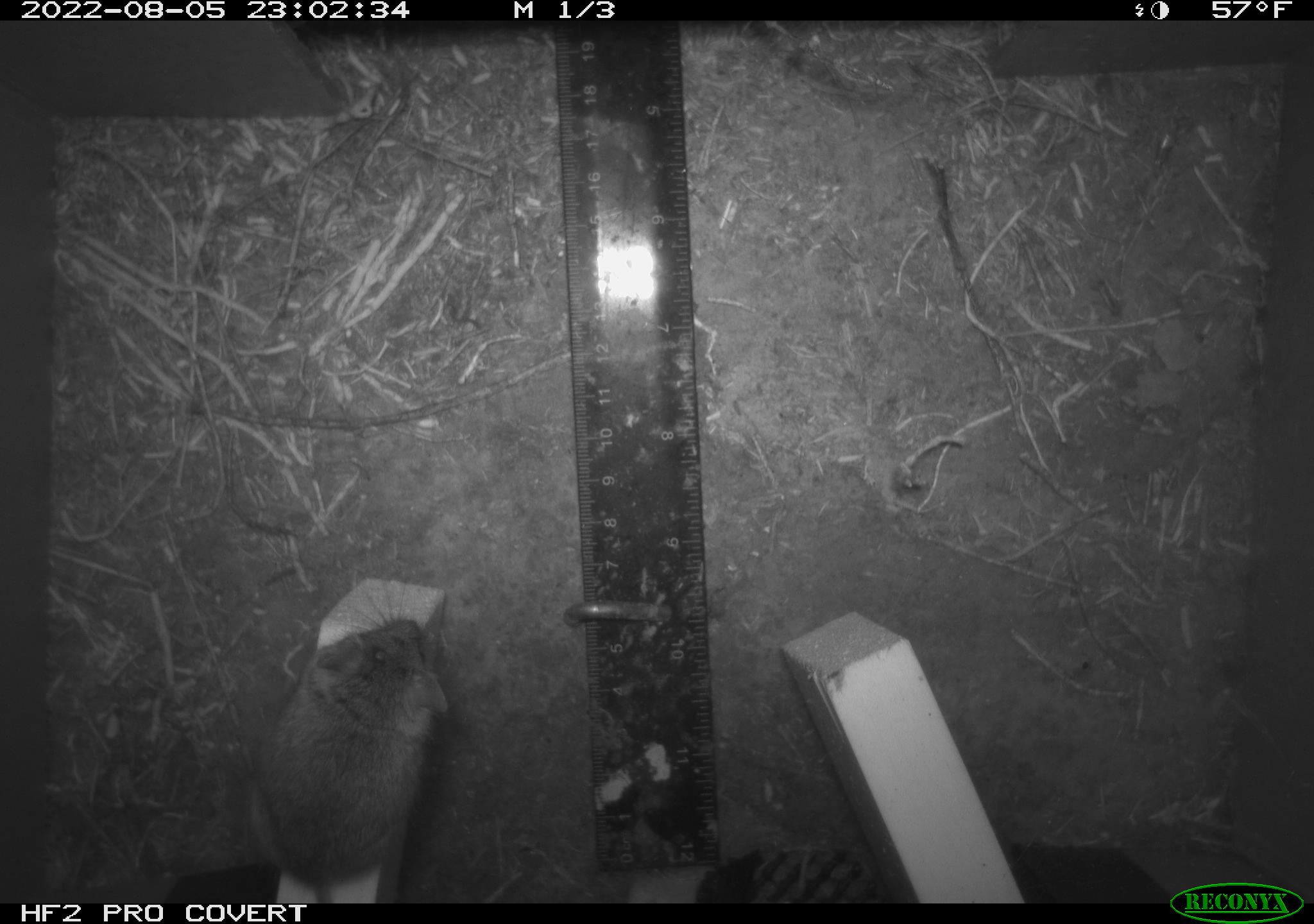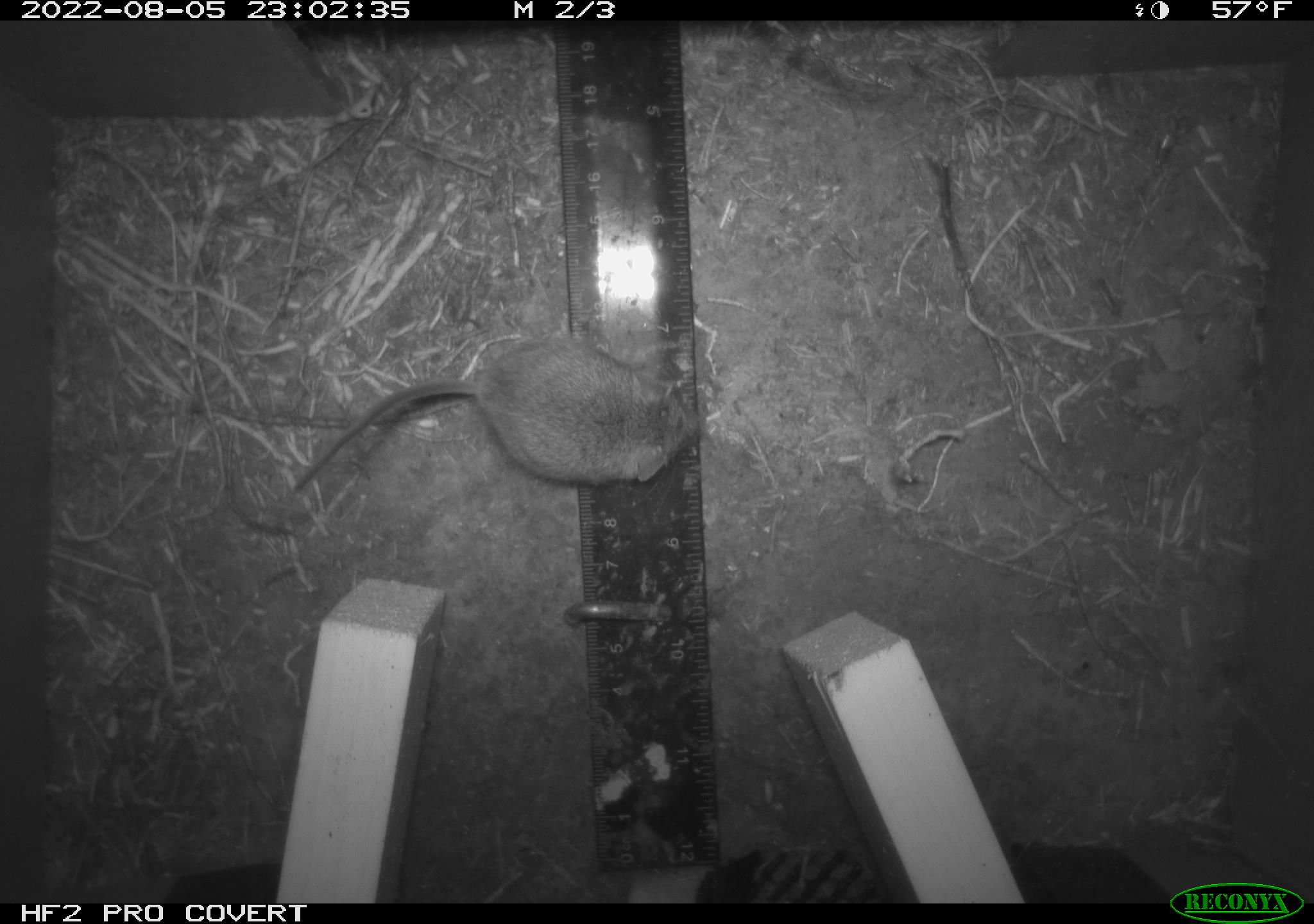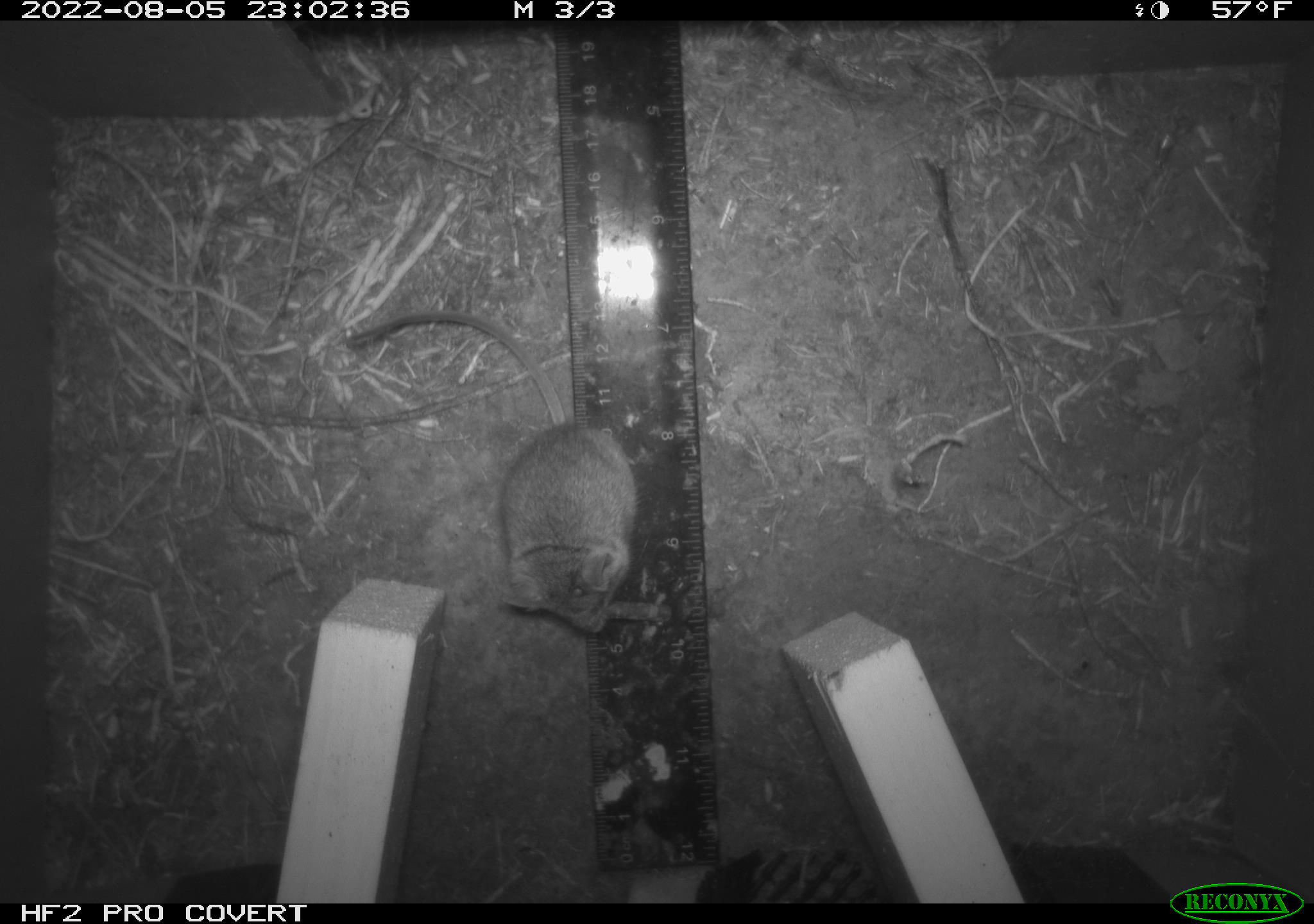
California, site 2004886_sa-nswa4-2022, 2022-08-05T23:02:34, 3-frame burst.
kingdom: Animalia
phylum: Chordata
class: Mammalia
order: Rodentia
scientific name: Rodentia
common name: rodent